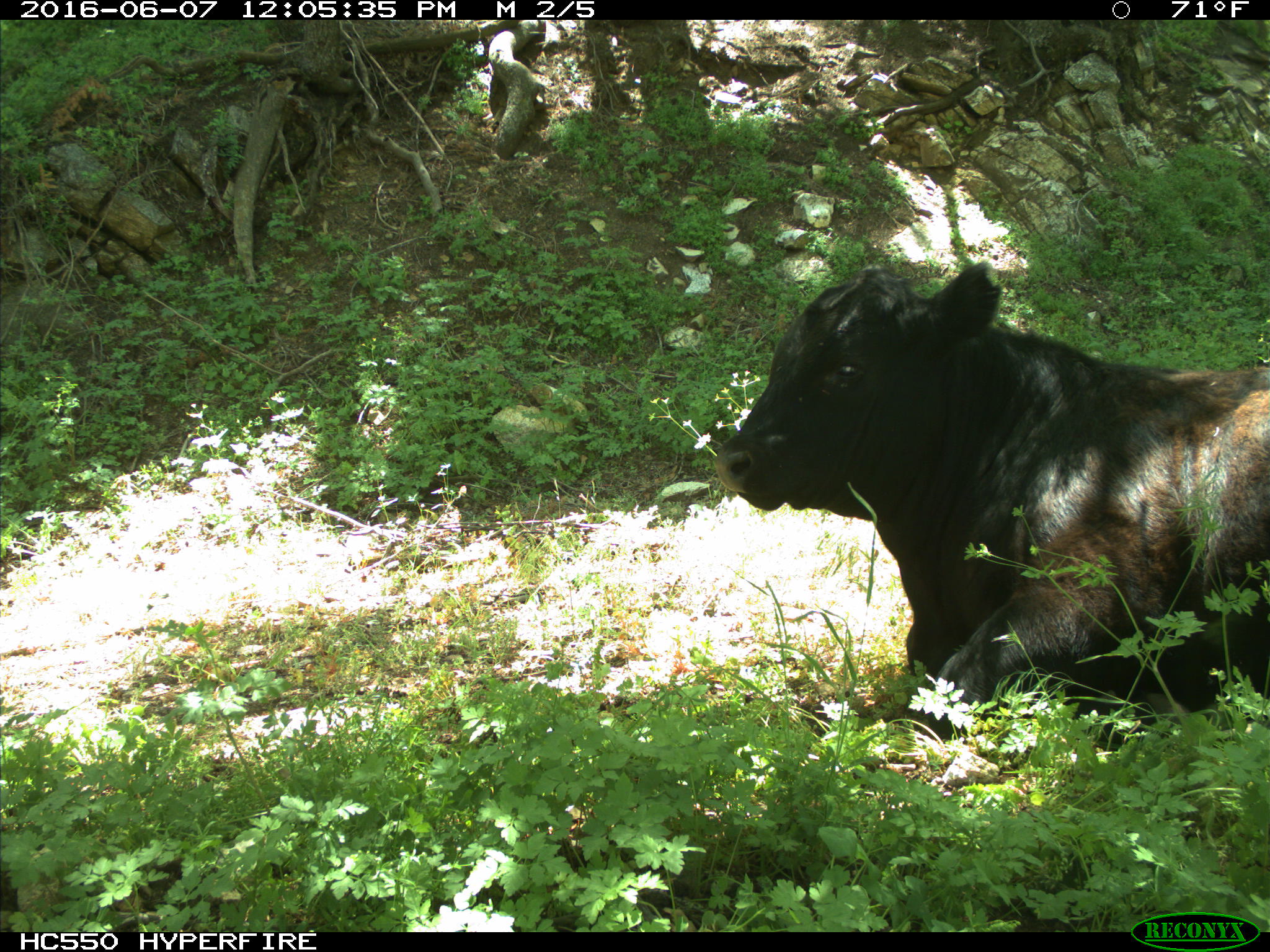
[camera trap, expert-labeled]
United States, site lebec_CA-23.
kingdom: Animalia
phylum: Chordata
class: Mammalia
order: Artiodactyla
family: Bovidae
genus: Bos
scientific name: Bos taurus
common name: domestic cow